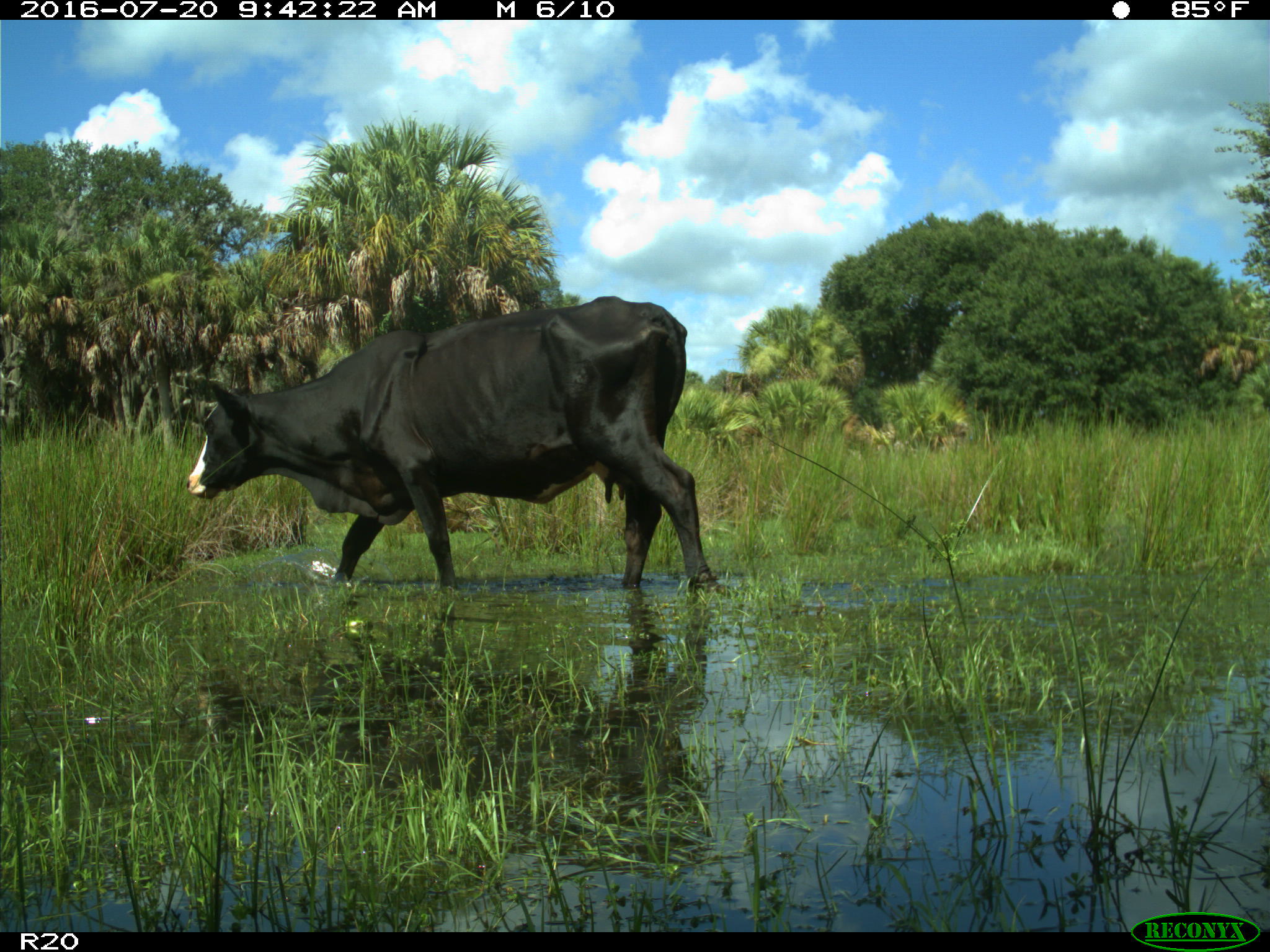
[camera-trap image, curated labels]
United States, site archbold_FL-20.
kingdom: Animalia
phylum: Chordata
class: Mammalia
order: Artiodactyla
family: Bovidae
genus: Bos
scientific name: Bos taurus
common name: domestic cow